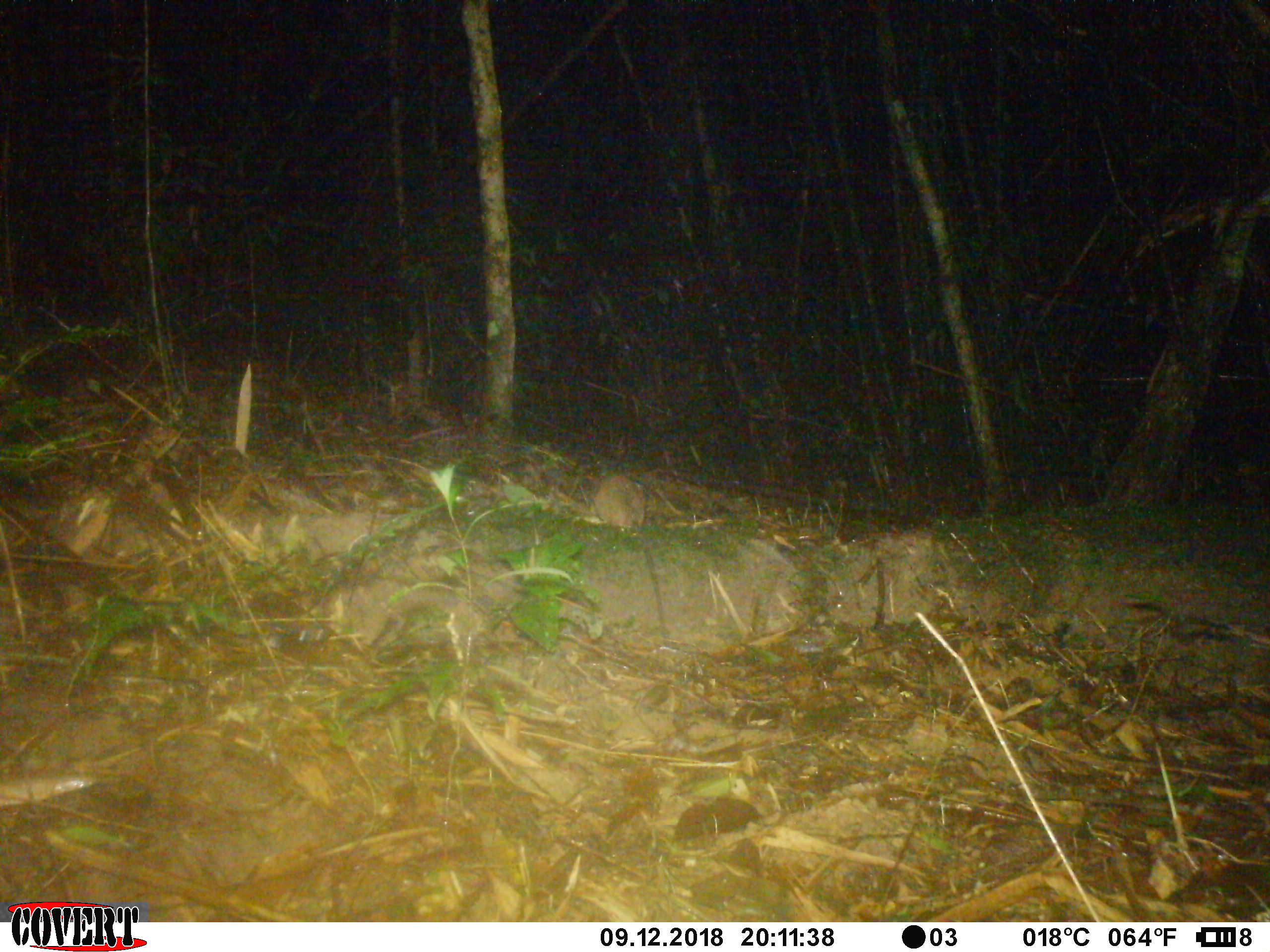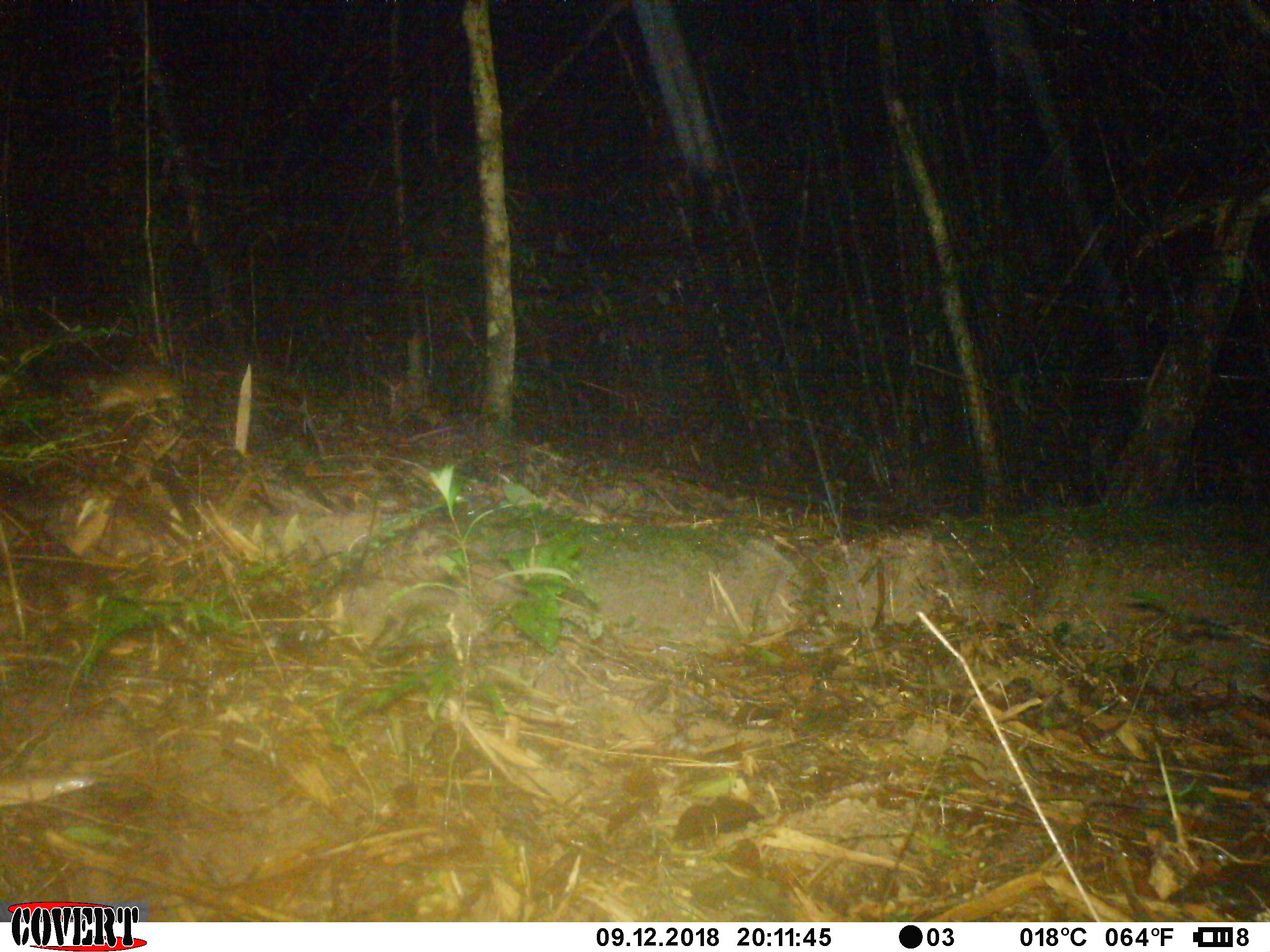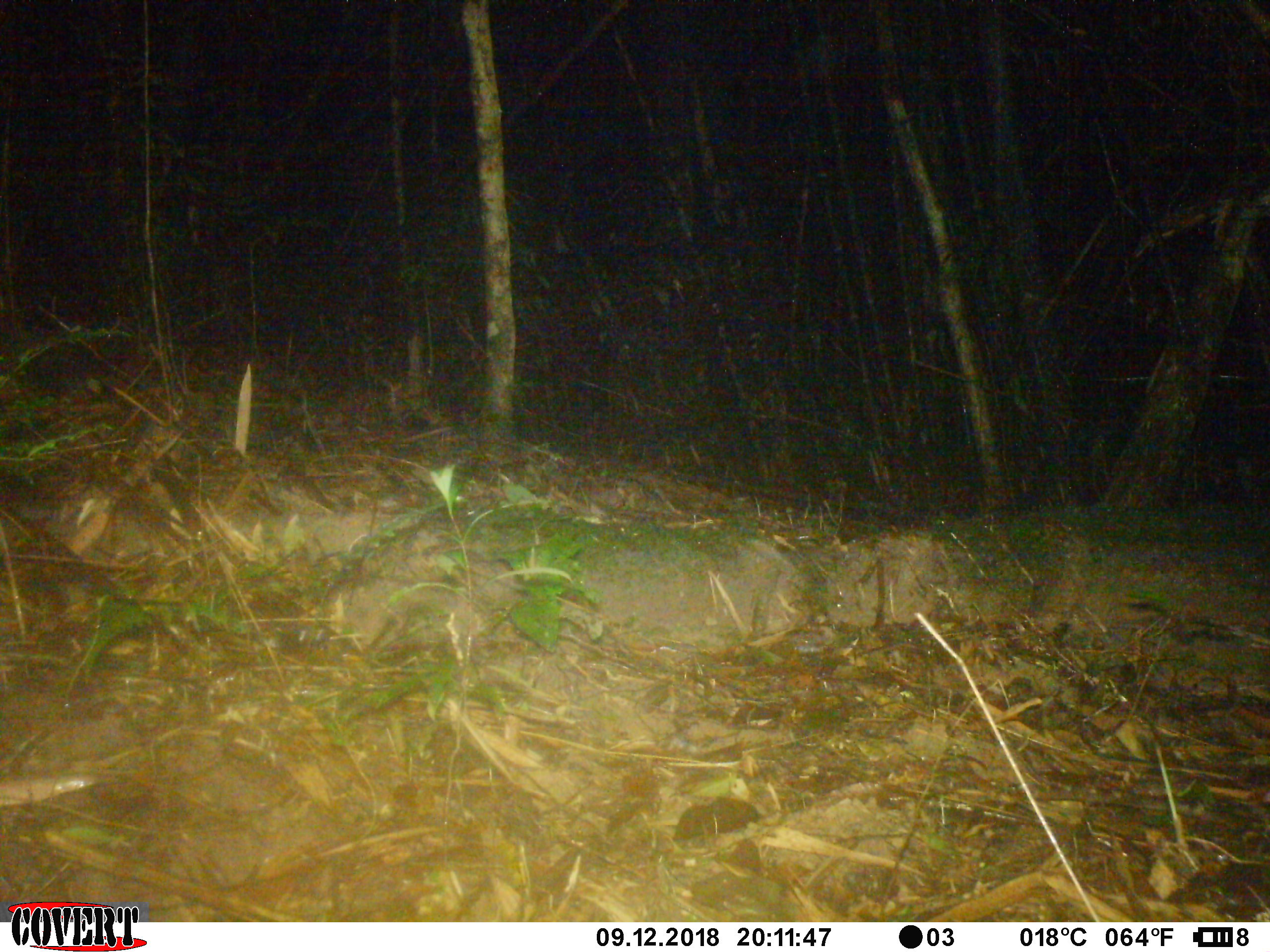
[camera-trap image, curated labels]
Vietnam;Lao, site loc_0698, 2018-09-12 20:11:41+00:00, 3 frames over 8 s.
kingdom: Animalia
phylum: Chordata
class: Mammalia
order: Rodentia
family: Muridae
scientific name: Muridae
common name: old-world mice and rats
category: unidentified murid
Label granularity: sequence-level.